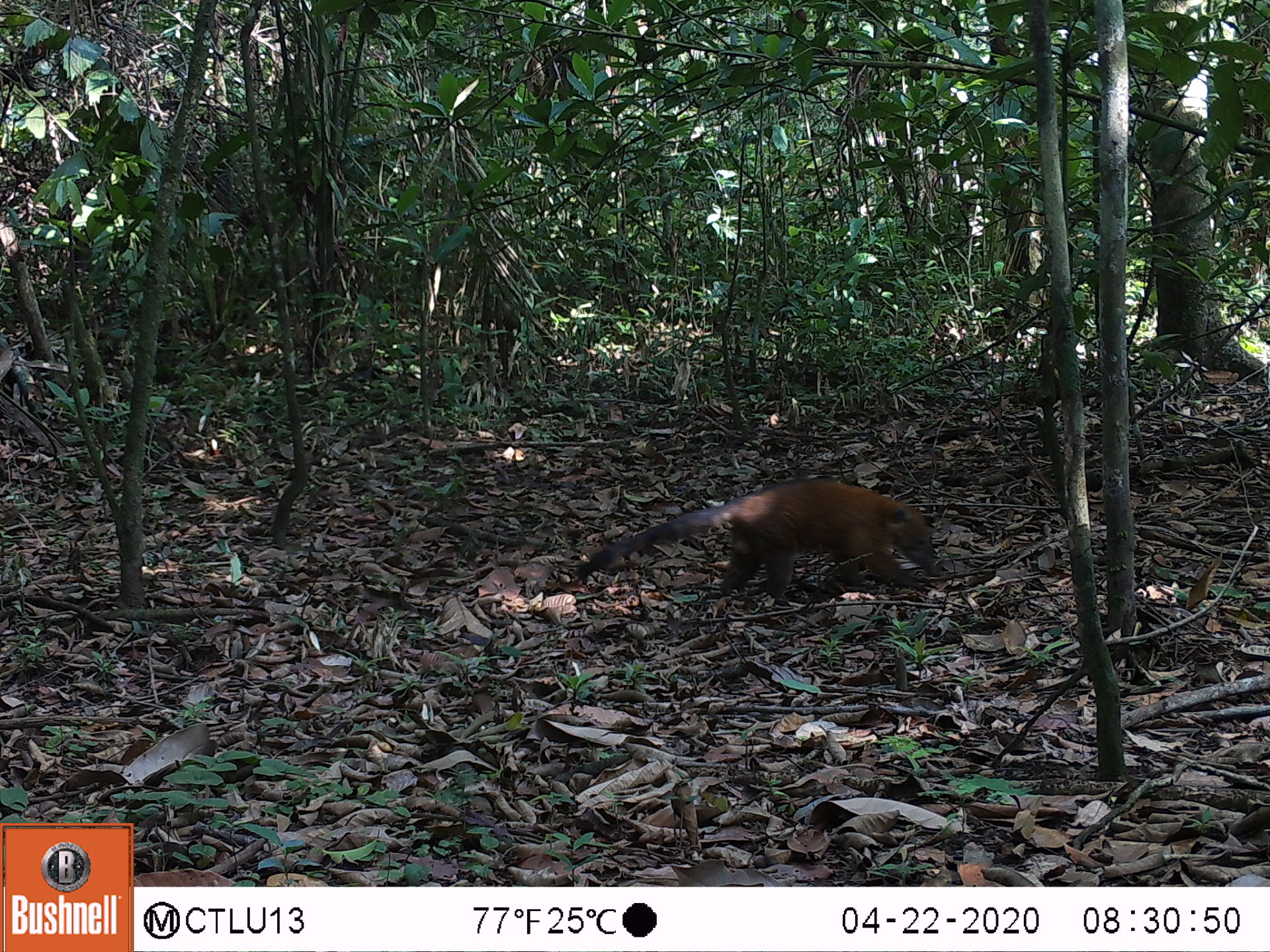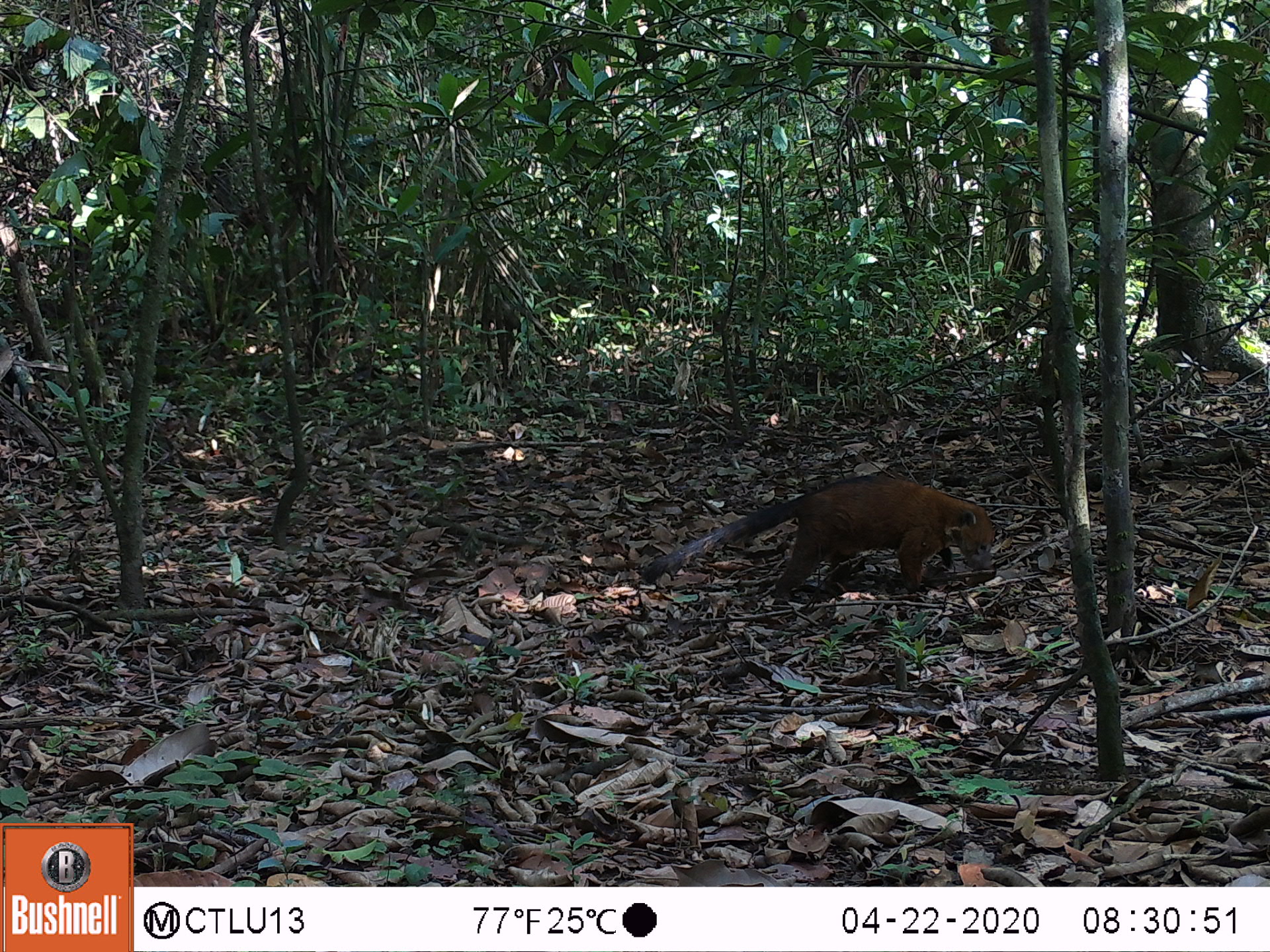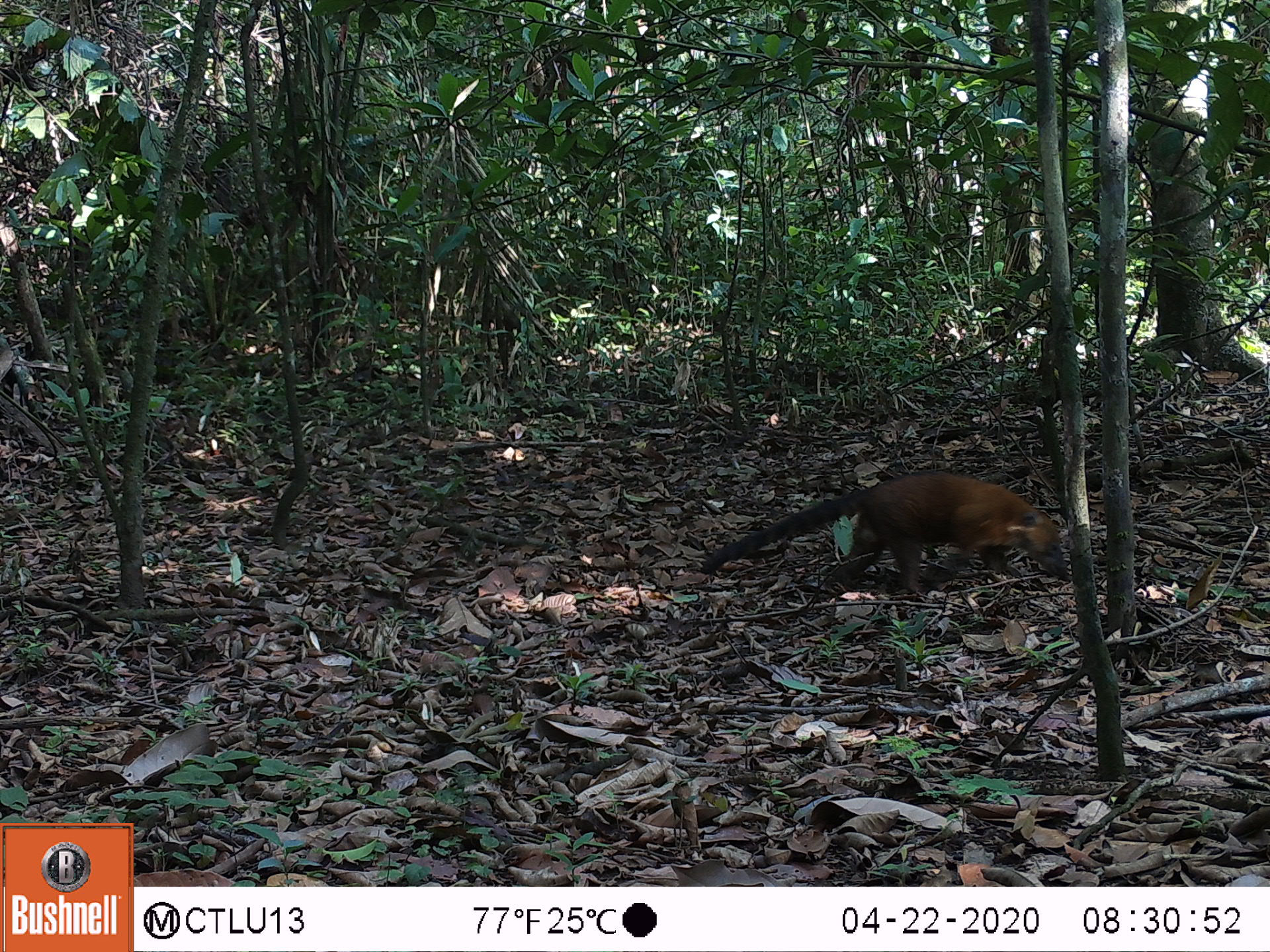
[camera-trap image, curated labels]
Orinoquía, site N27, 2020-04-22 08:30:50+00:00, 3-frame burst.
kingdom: Animalia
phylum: Chordata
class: Mammalia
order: Carnivora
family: Procyonidae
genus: Nasua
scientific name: Nasua nasua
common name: south american coati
South american coati (Nasua nasua).